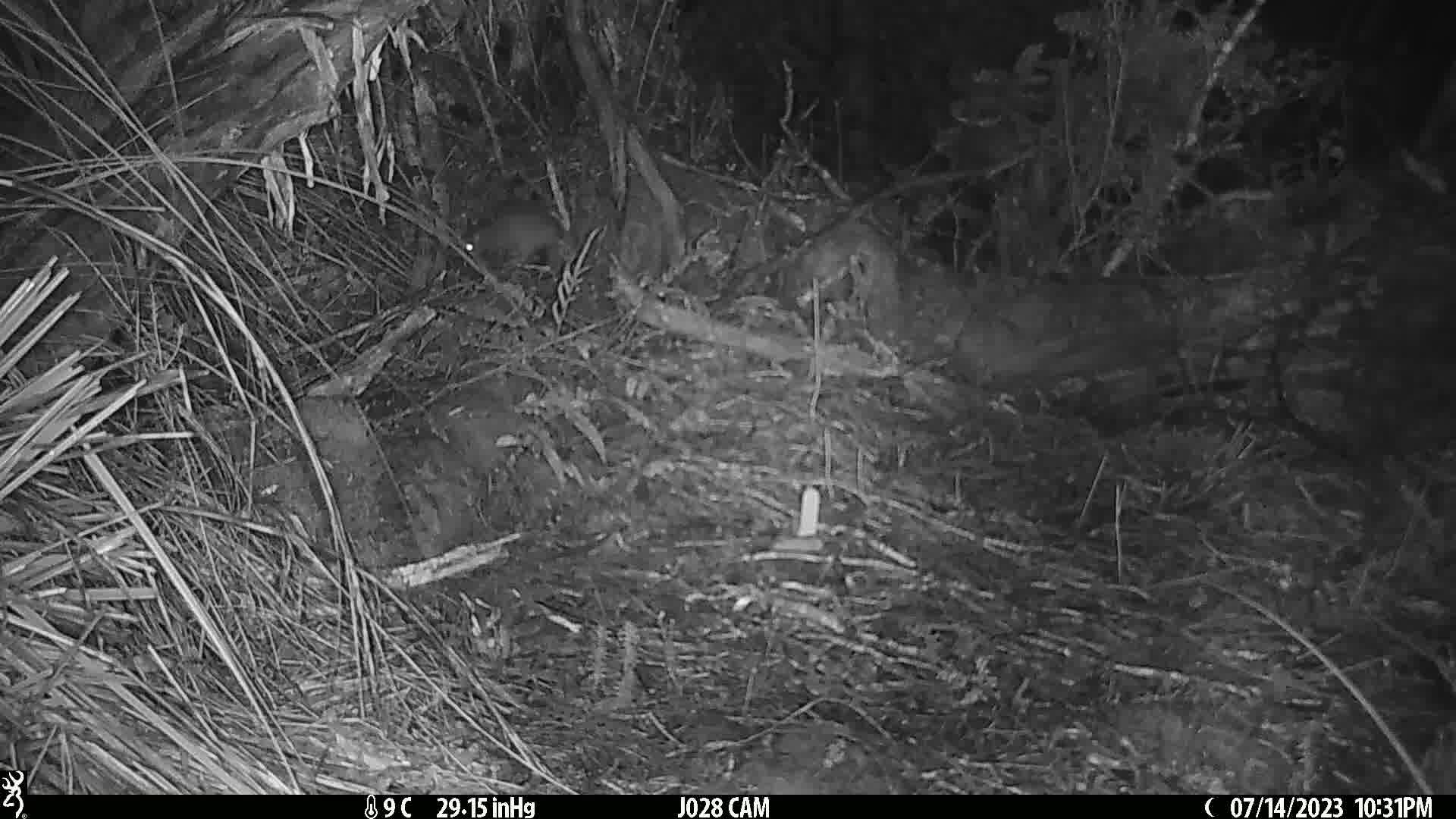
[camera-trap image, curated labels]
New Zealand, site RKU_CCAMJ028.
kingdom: Animalia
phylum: Chordata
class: Mammalia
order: Rodentia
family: Muridae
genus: Rattus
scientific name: Rattus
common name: rat